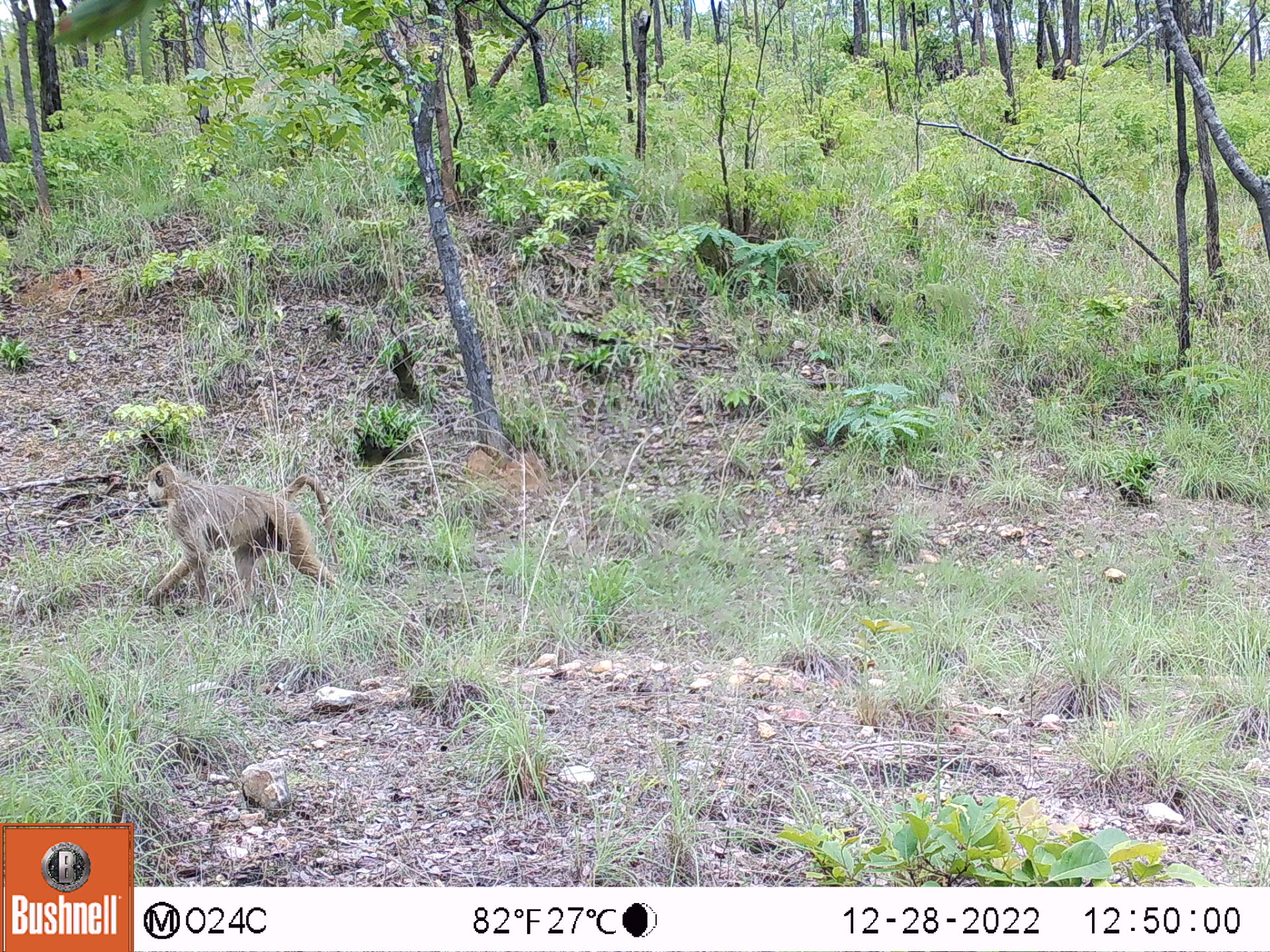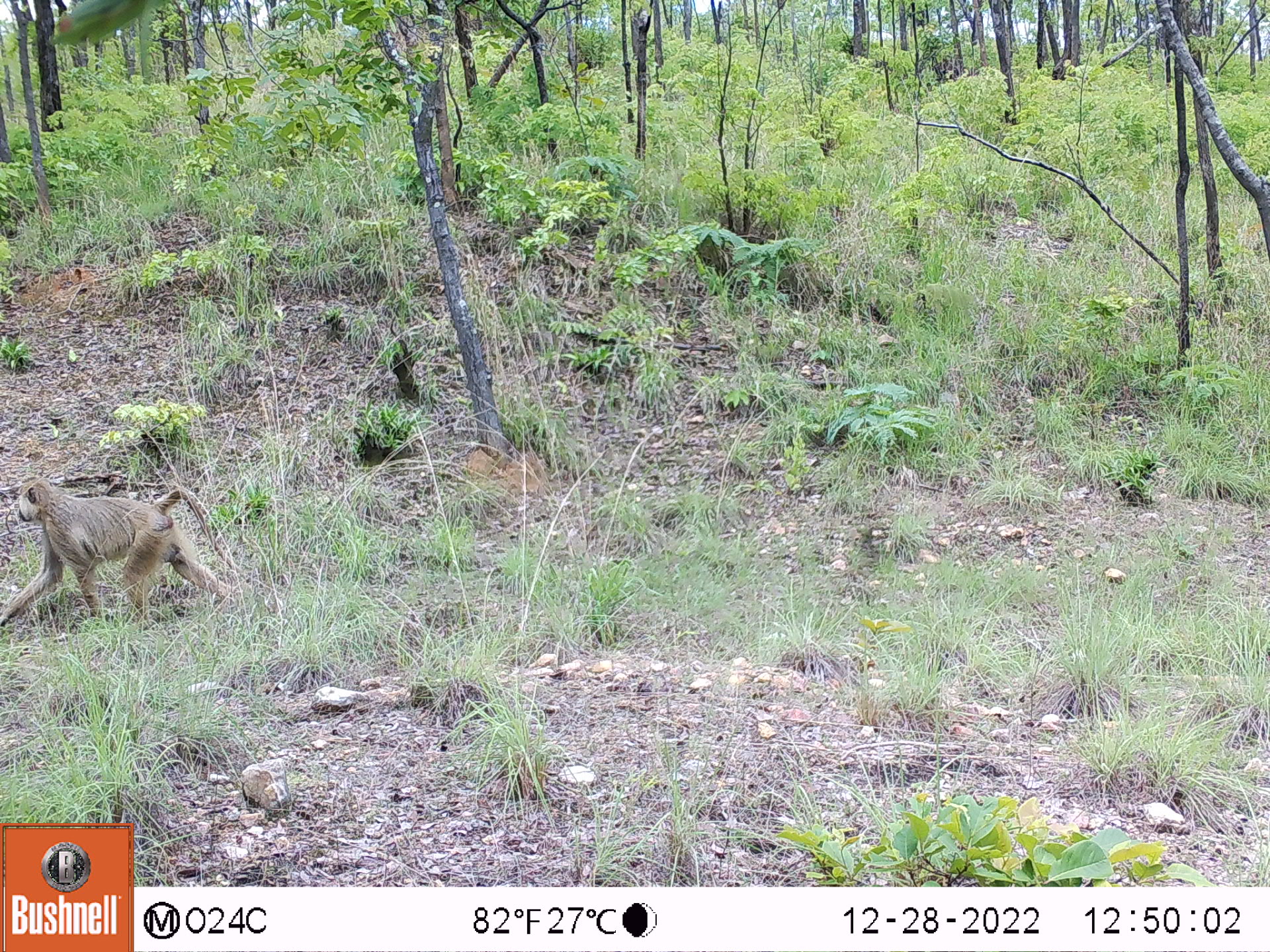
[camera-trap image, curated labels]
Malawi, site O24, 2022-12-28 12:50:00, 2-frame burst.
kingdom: Animalia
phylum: Chordata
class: Mammalia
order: Primates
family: Cercopithecidae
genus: Papio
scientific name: Papio cynocephalus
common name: yellow baboon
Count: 1.